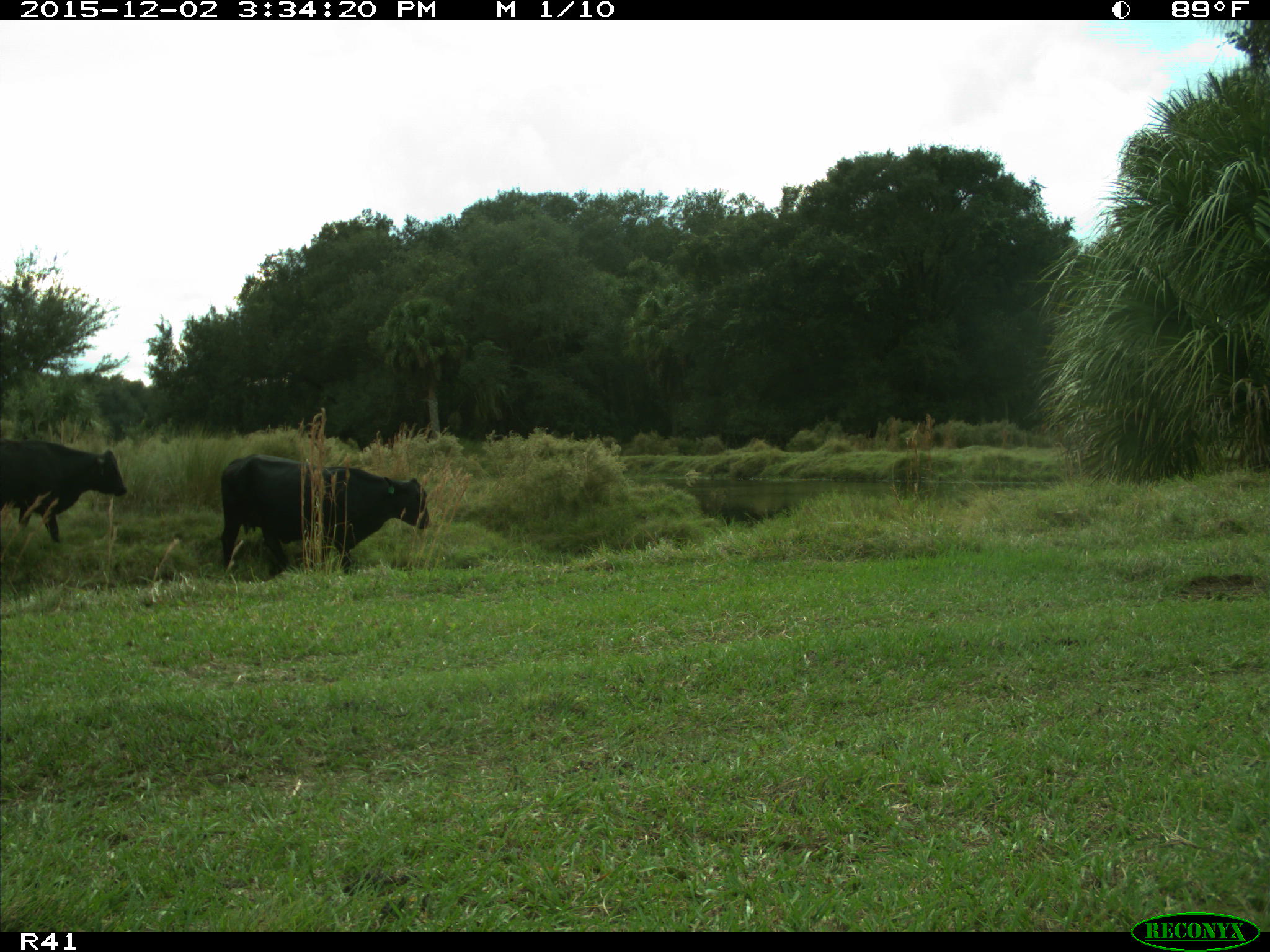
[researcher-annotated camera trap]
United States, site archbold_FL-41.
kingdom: Animalia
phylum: Chordata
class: Mammalia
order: Artiodactyla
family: Bovidae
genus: Bos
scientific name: Bos taurus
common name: domestic cow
Bos taurus (domestic cow).